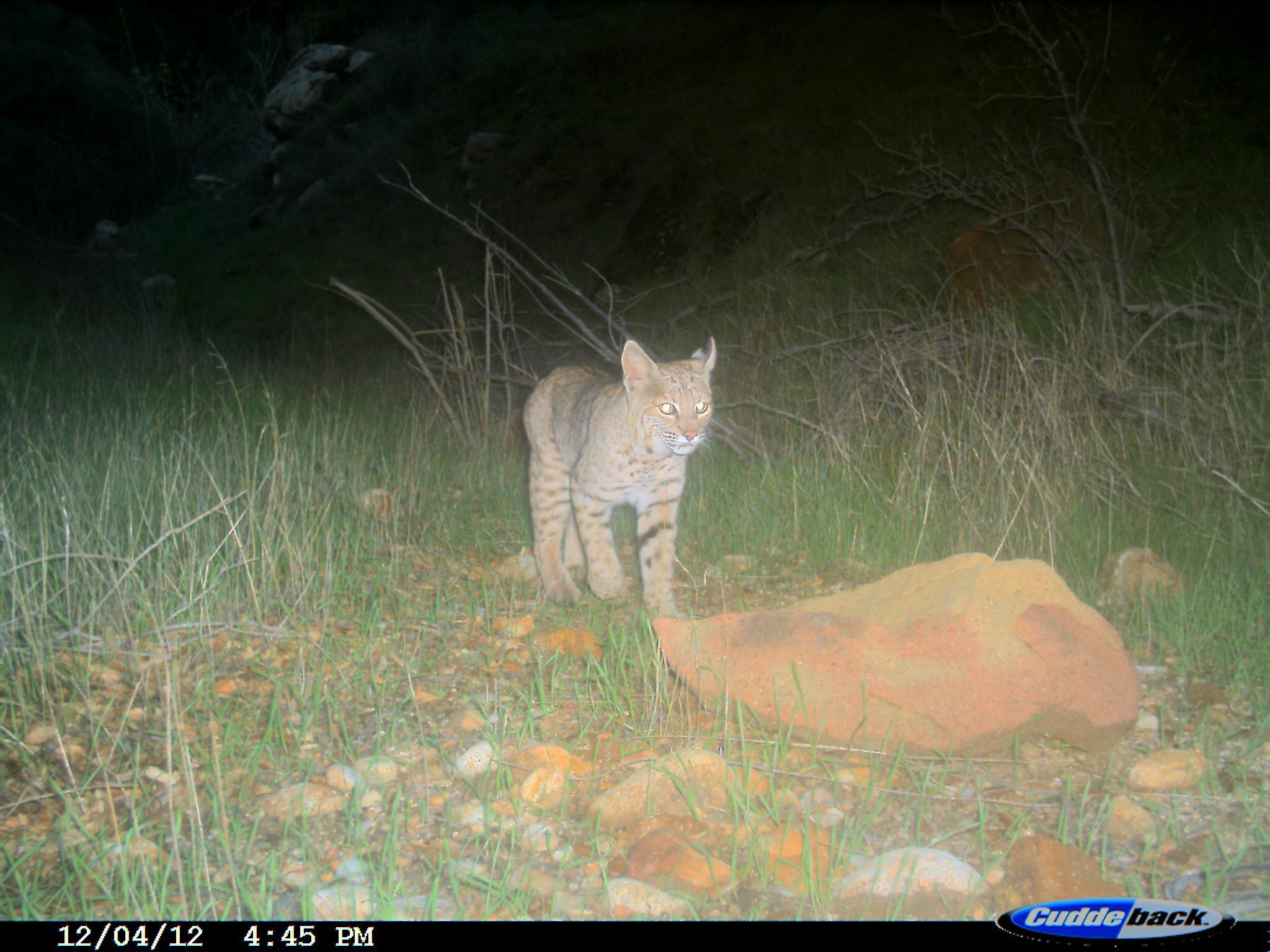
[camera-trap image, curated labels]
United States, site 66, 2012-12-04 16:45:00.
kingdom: Animalia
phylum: Chordata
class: Mammalia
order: Carnivora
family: Felidae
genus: Lynx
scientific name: Lynx rufus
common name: bobcat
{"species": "bobcat (Lynx rufus)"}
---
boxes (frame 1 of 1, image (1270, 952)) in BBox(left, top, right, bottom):
bobcat: BBox(523, 333, 719, 623)